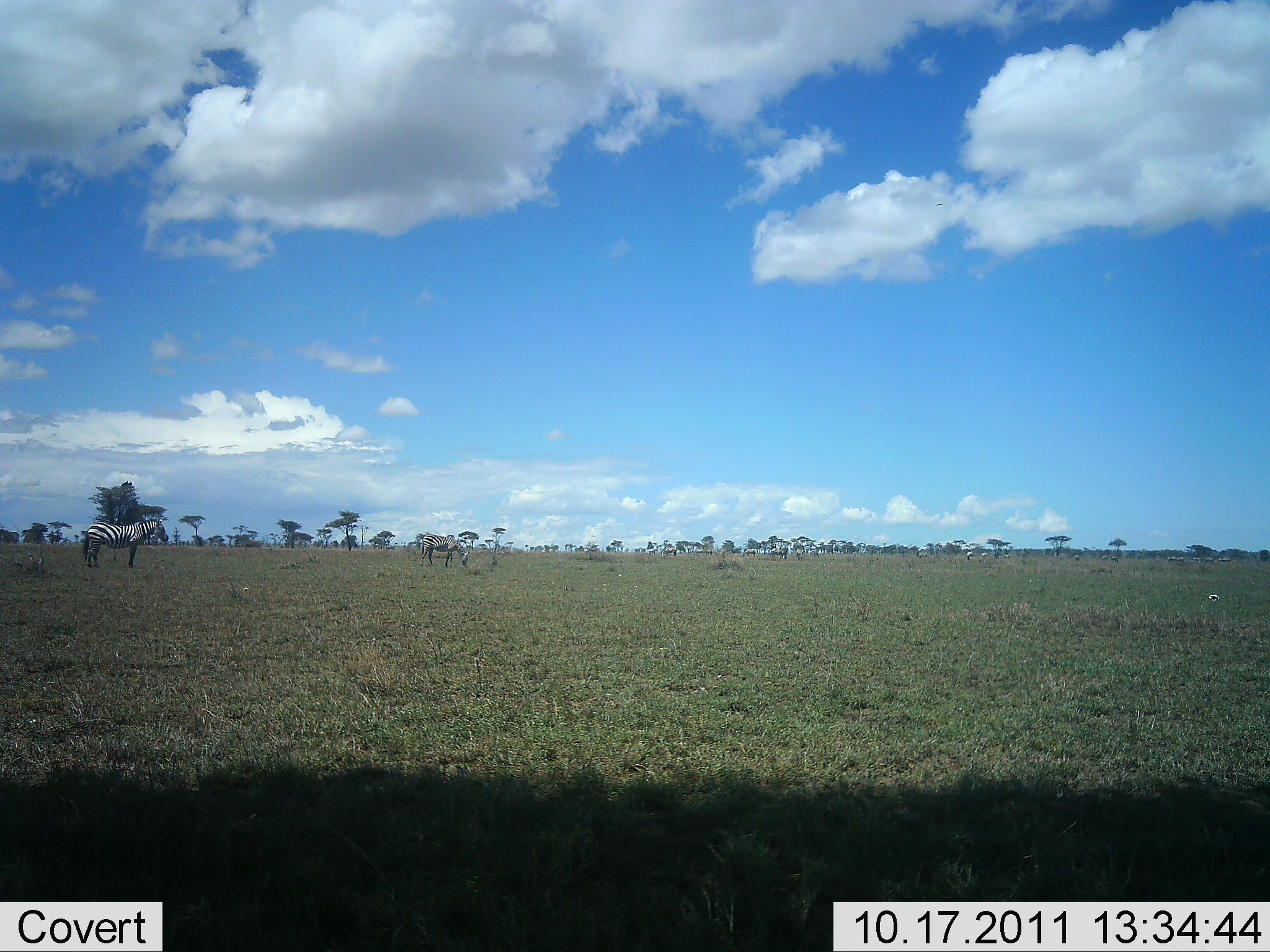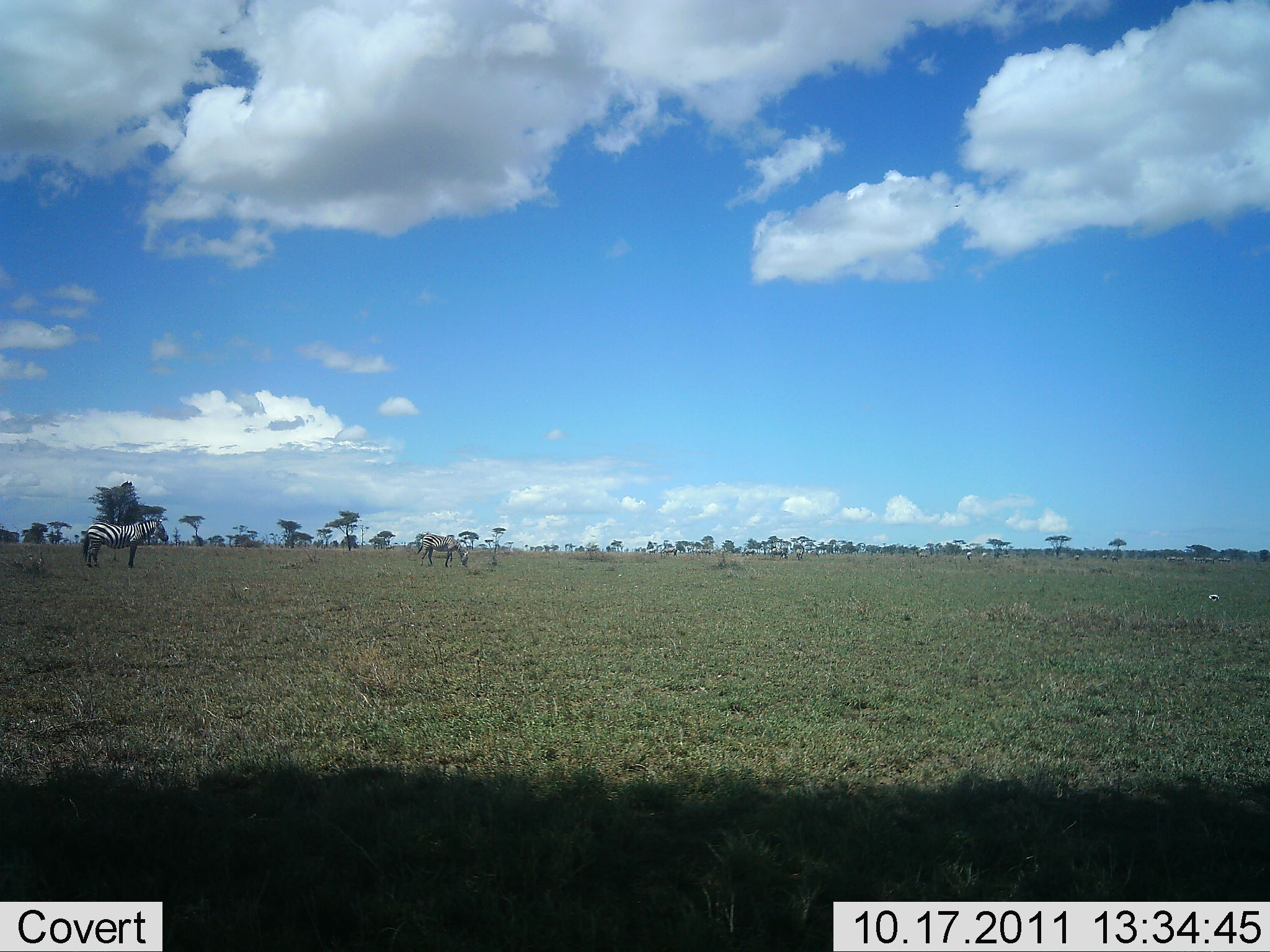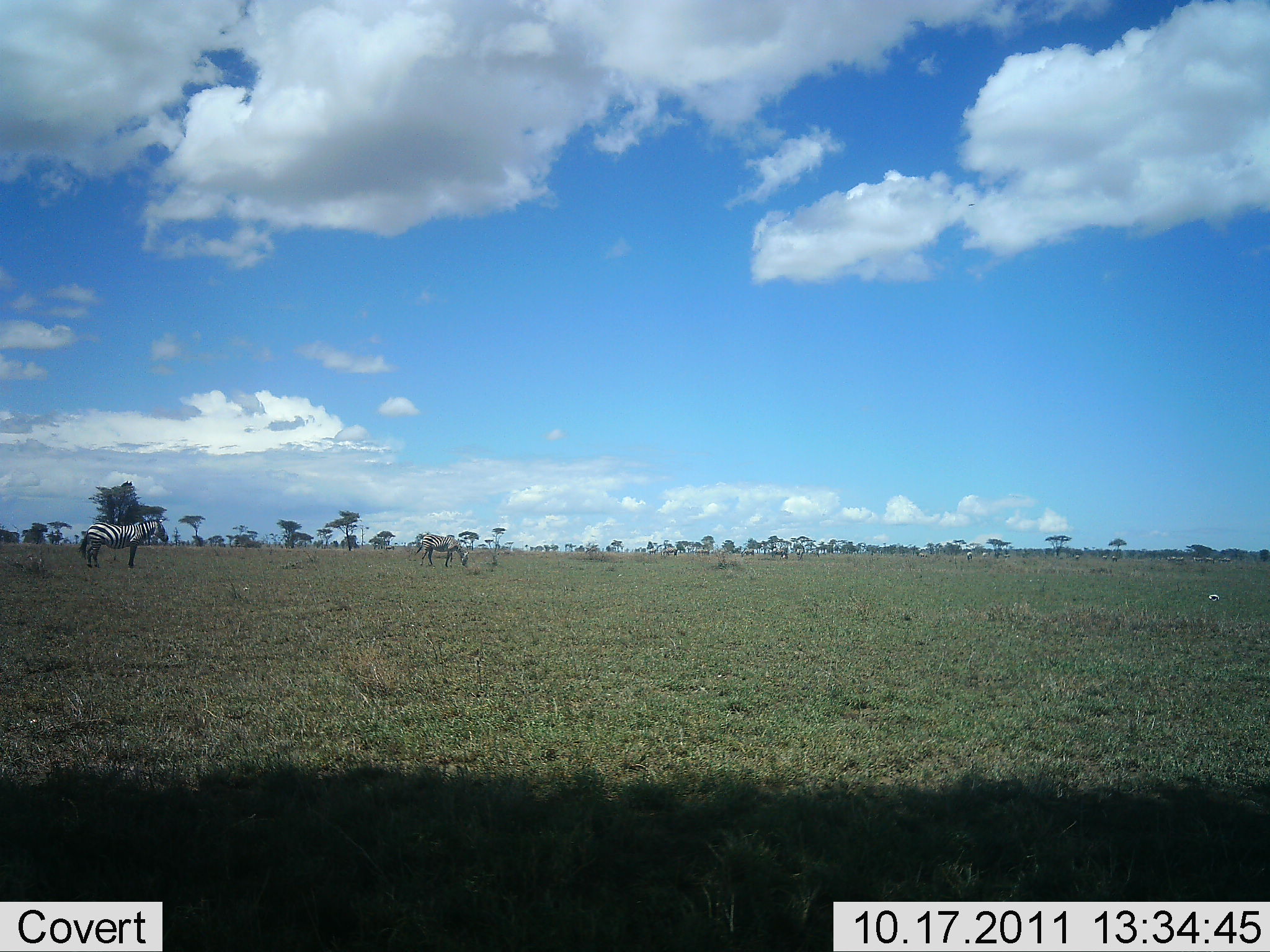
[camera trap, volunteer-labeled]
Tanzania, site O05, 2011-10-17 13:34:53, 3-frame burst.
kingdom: Animalia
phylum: Chordata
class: Mammalia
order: Perissodactyla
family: Equidae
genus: Equus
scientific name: Equus quagga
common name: plains zebra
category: zebra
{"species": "zebra (plains zebra) (Equus quagga)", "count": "2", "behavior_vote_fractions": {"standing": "100%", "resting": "0%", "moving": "0%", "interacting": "0%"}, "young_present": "0%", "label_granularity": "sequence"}